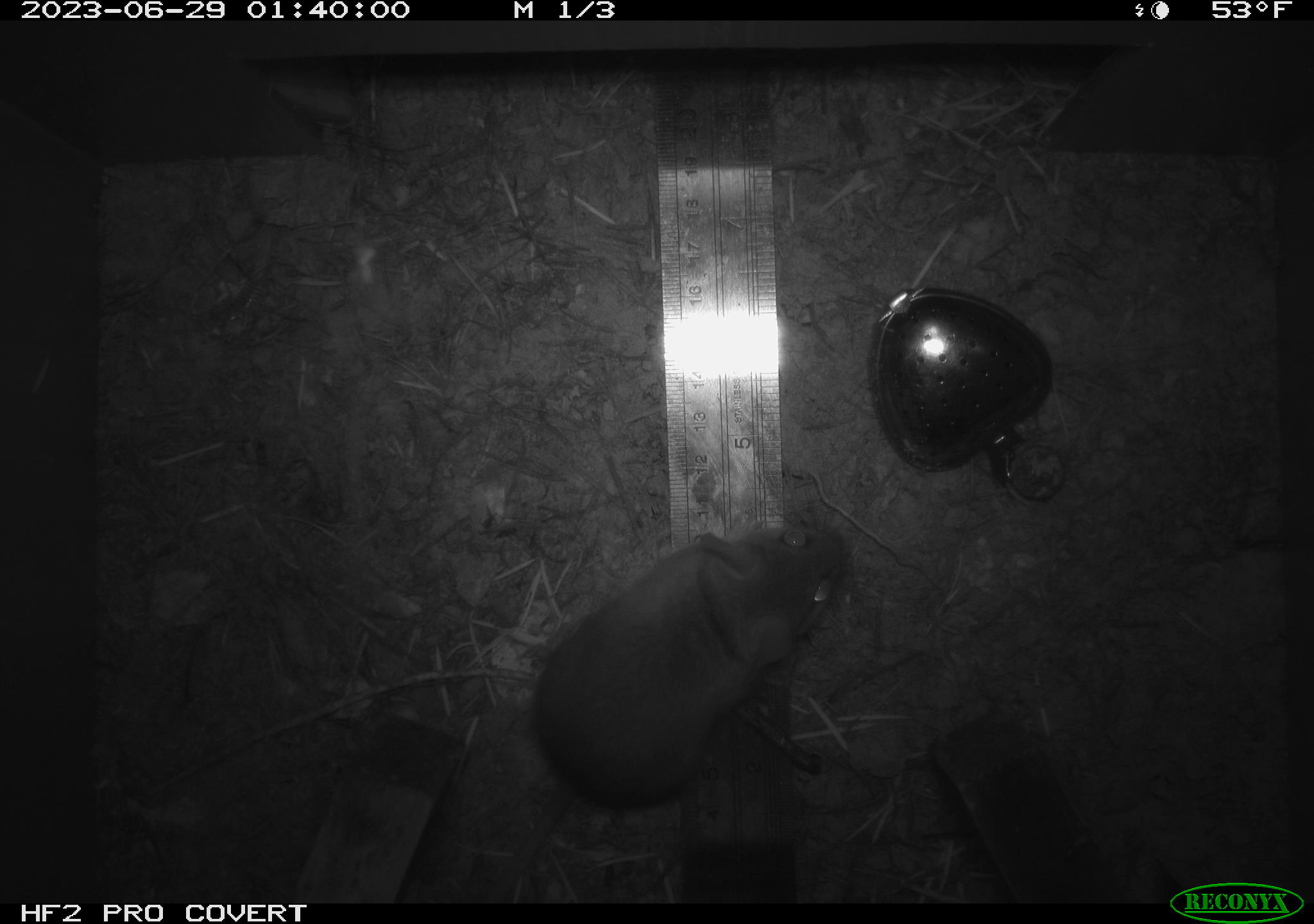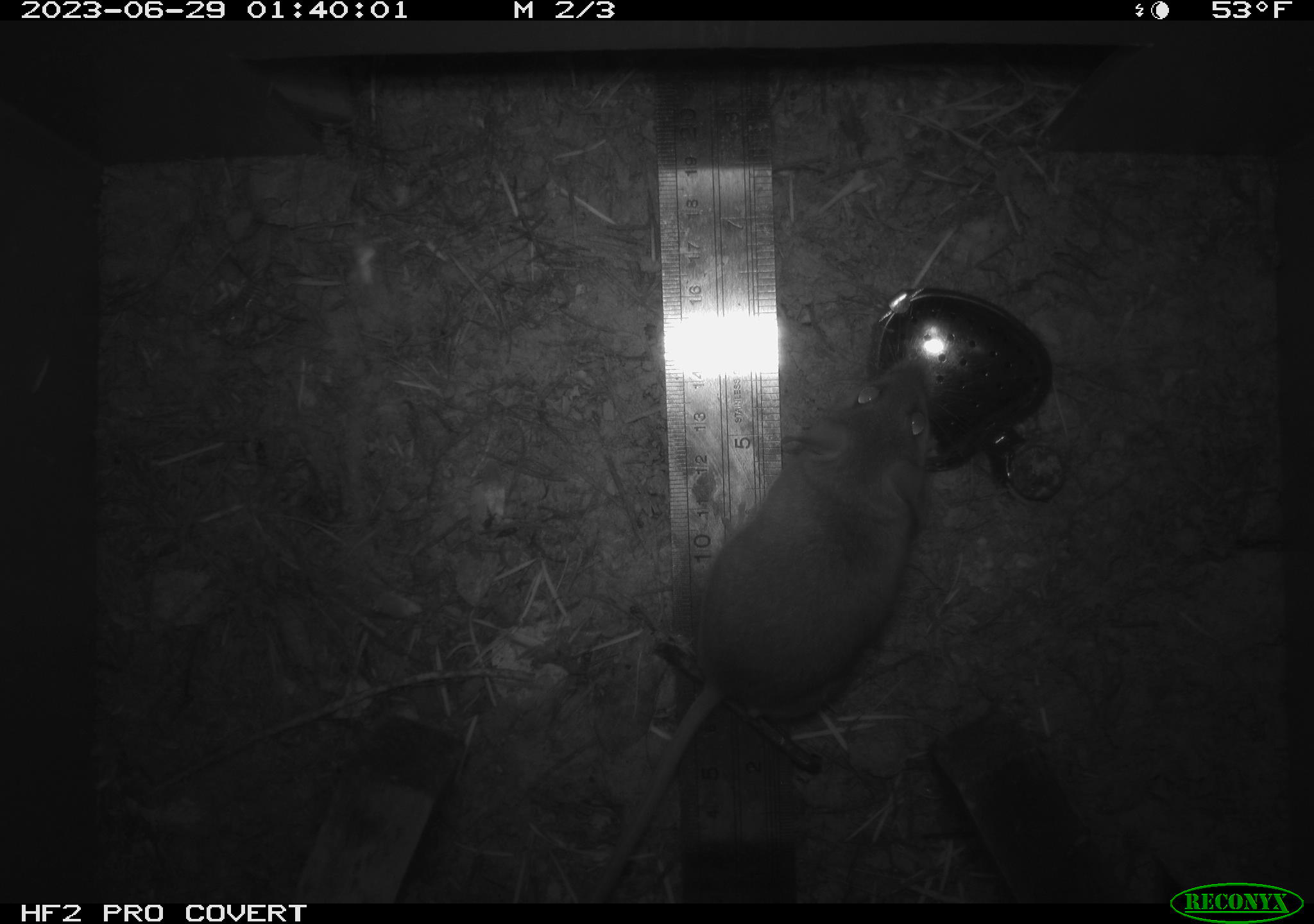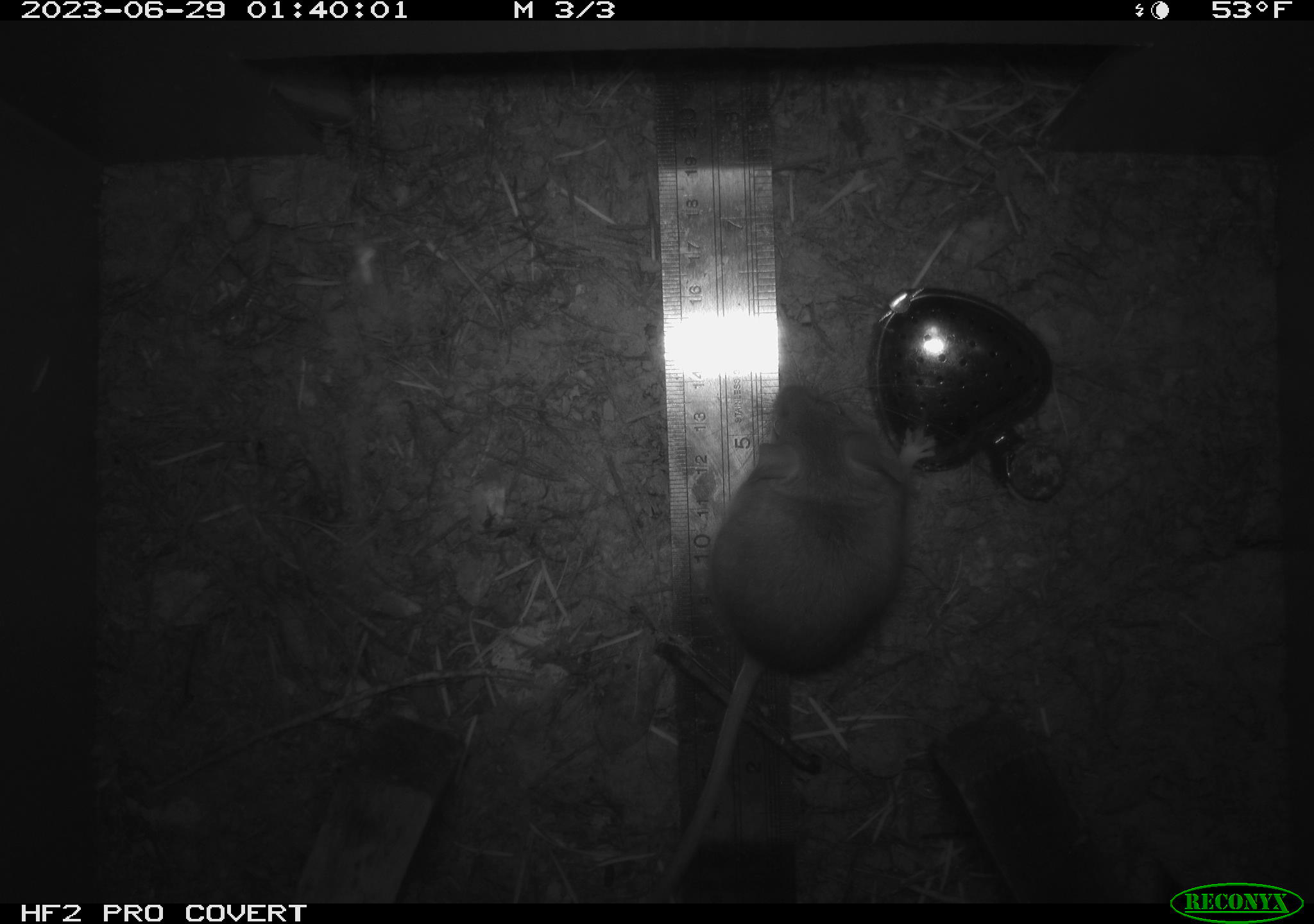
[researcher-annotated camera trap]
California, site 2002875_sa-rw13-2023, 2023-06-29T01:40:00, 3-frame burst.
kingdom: Animalia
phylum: Chordata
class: Mammalia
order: Rodentia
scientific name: Rodentia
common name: mouse species